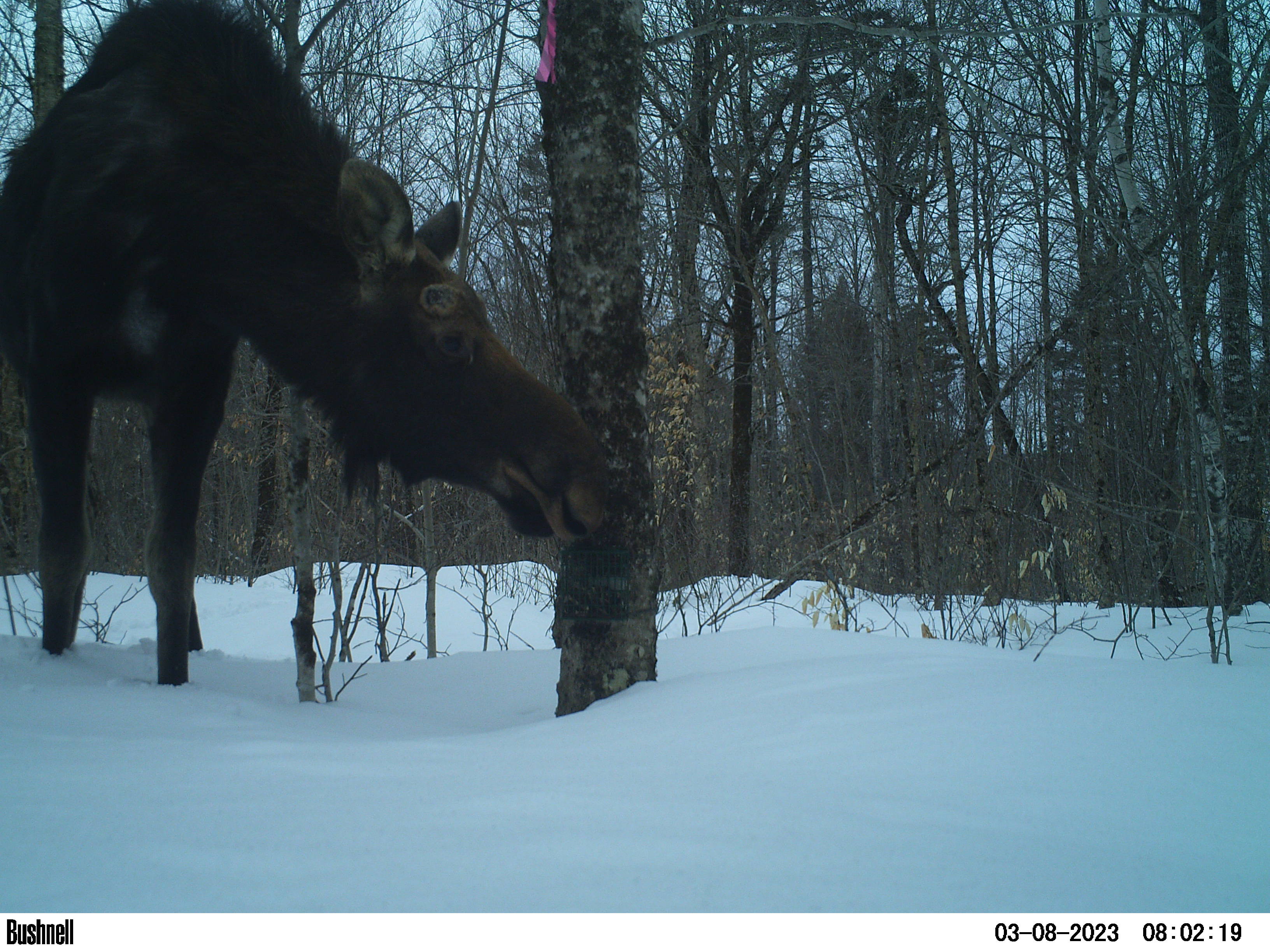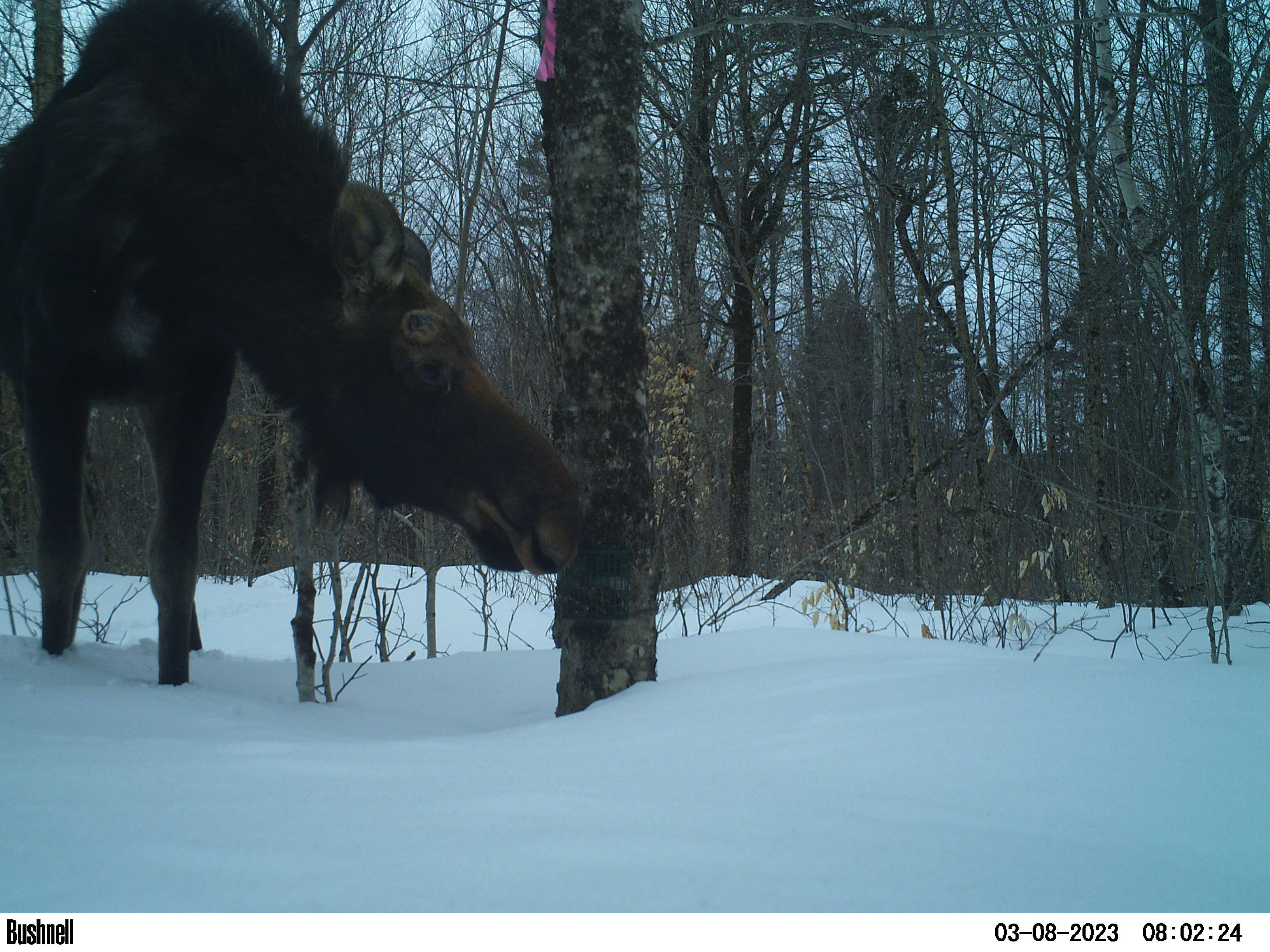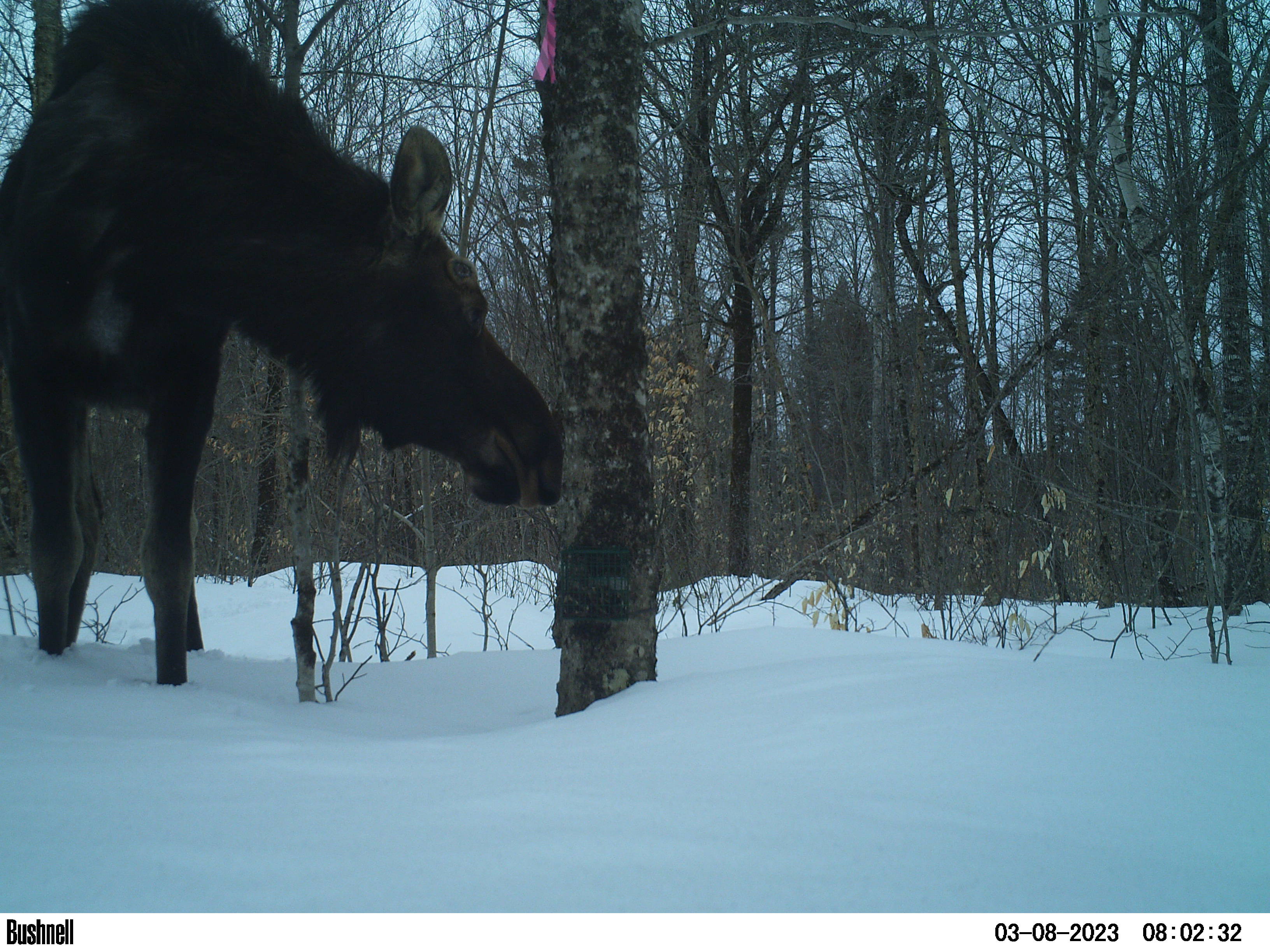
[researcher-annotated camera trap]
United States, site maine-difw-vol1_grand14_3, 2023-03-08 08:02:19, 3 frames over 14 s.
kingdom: Animalia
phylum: Chordata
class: Mammalia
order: Artiodactyla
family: Cervidae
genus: Alces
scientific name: Alces alces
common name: moose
Moose (Alces alces).